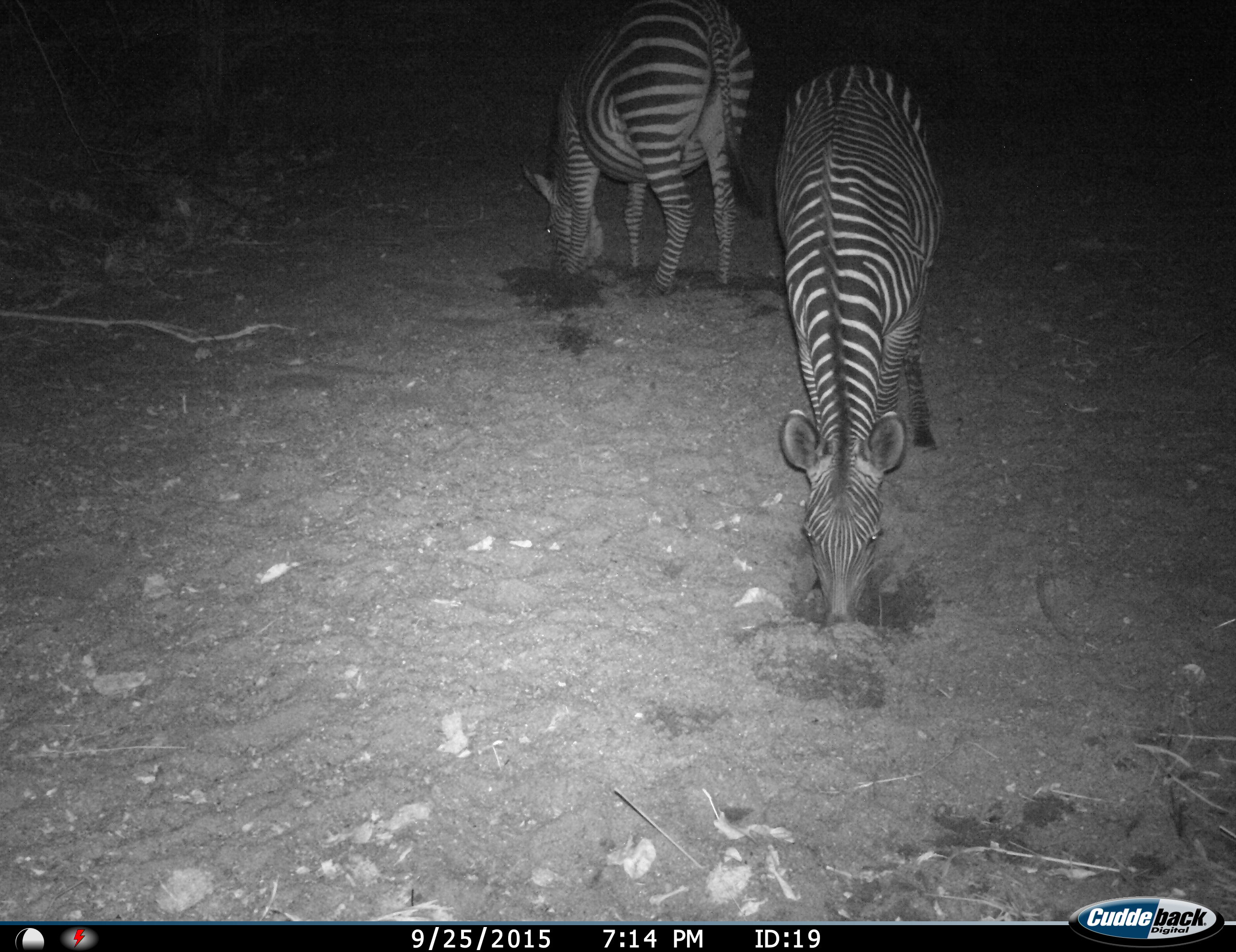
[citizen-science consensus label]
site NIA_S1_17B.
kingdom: Animalia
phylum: Chordata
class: Mammalia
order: Perissodactyla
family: Equidae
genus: Equus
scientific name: Equus quagga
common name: plains zebra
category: zebraplains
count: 2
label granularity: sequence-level